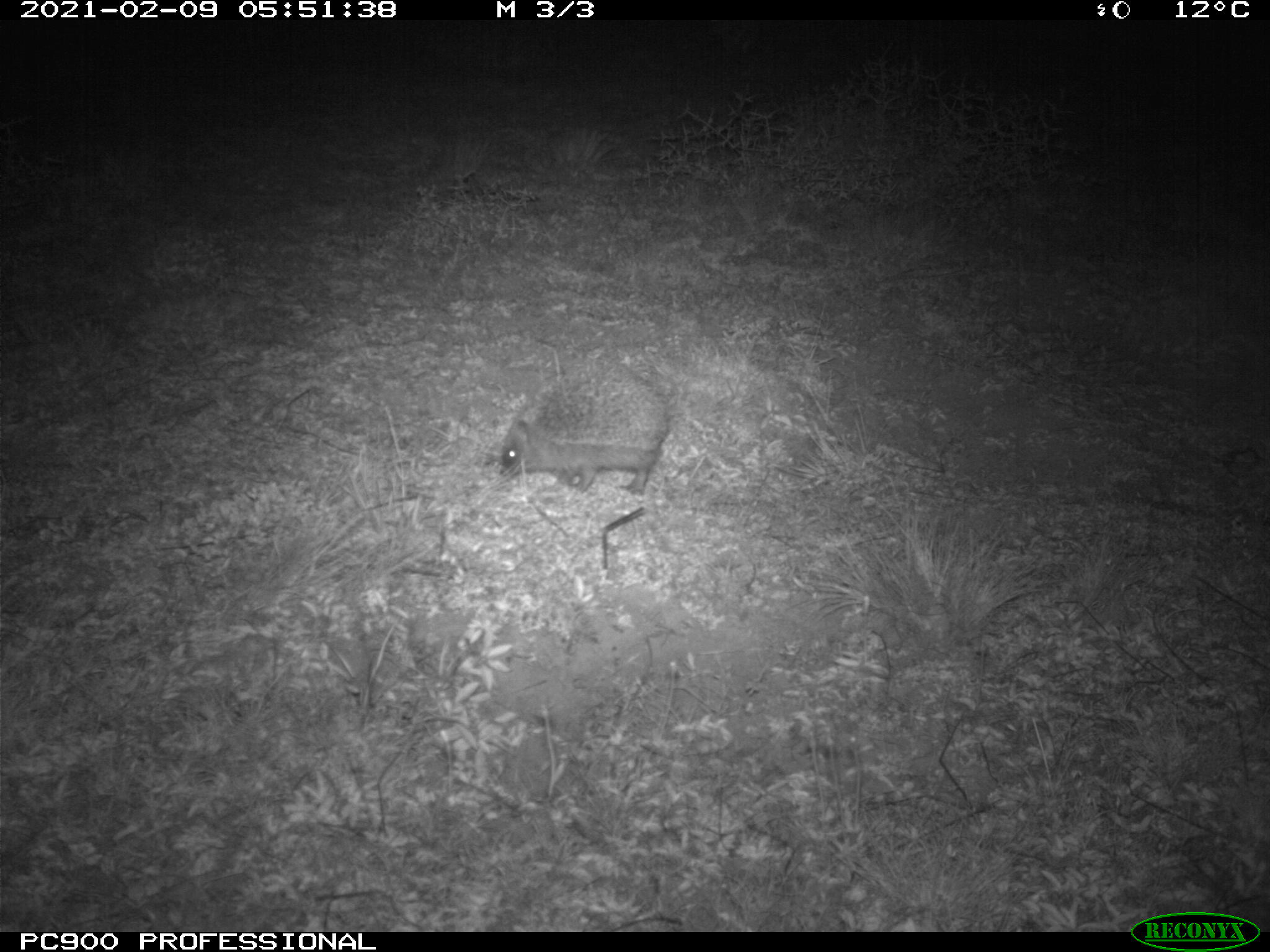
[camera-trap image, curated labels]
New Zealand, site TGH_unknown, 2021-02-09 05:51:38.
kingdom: Animalia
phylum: Chordata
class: Mammalia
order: Eulipotyphla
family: Erinaceidae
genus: Erinaceus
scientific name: Erinaceus europaeus europaeus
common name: european hedgehog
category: hedgehog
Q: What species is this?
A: Hedgehog (european hedgehog) (Erinaceus europaeus europaeus).